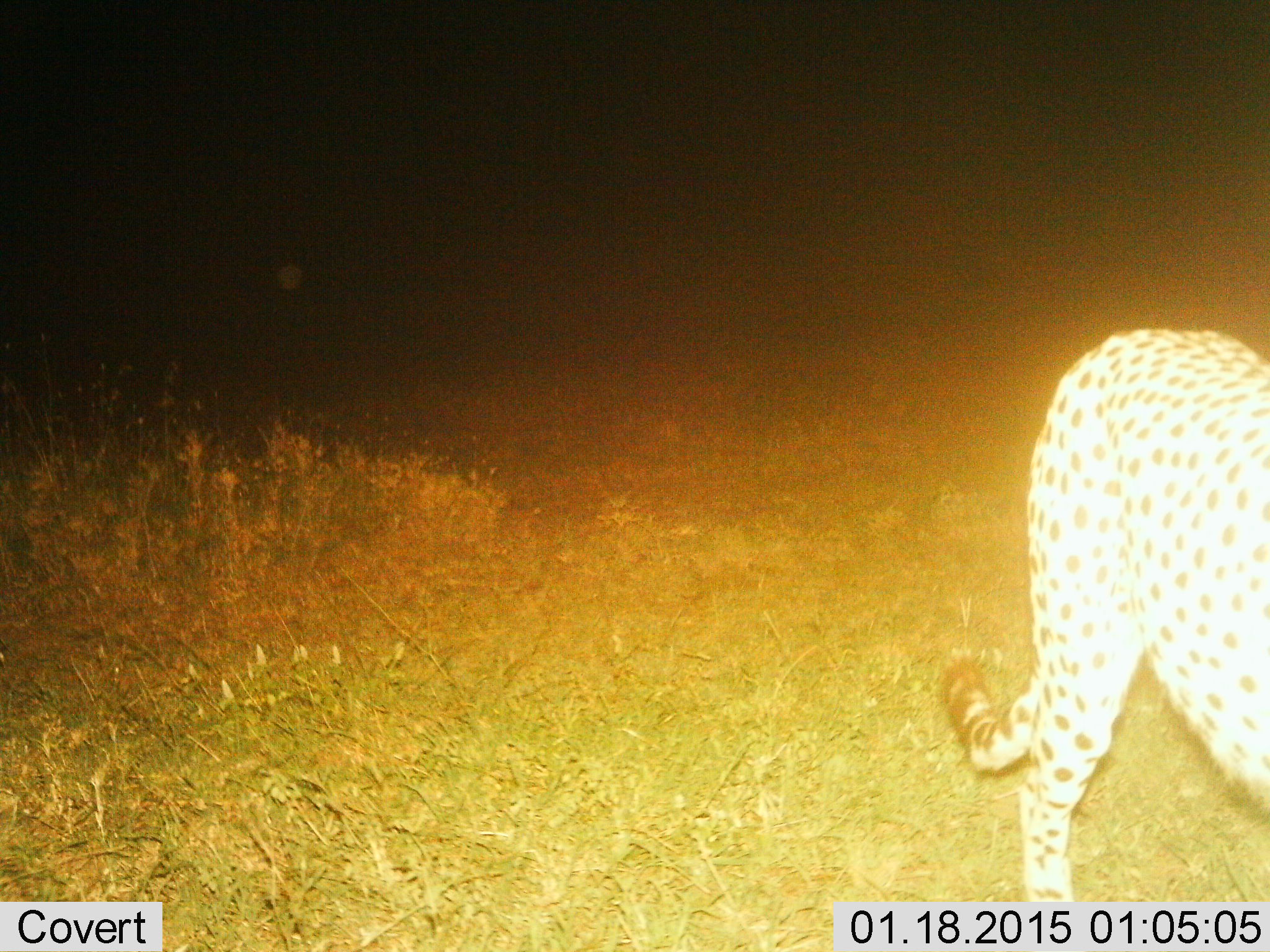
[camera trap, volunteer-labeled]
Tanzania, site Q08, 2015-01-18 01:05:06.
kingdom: Animalia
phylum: Chordata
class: Mammalia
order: Carnivora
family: Felidae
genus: Acinonyx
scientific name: Acinonyx jubatus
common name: cheetah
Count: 1.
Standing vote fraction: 30%.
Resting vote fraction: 0%.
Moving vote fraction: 70%.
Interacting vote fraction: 0%.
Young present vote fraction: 0%.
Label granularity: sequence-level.